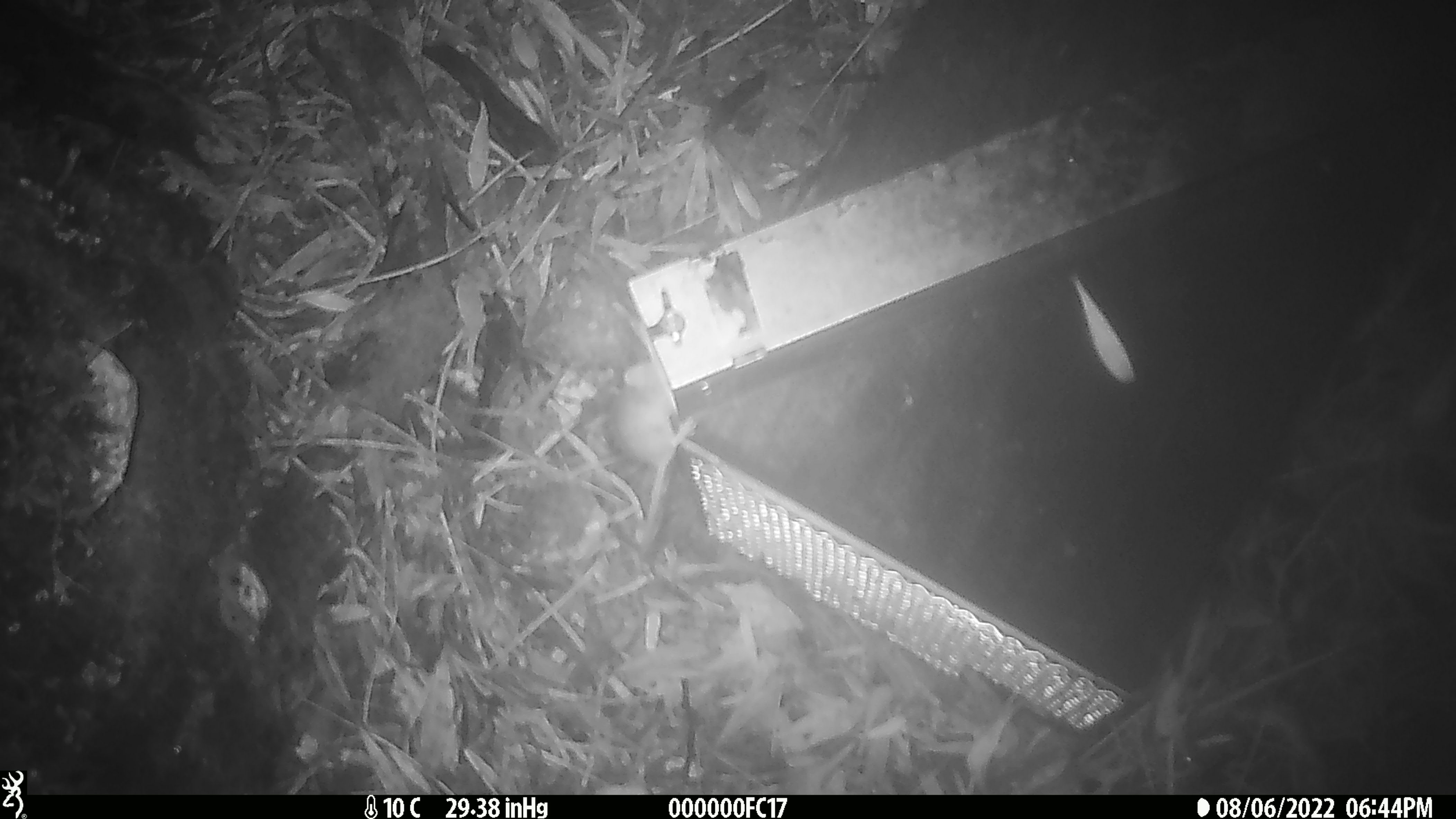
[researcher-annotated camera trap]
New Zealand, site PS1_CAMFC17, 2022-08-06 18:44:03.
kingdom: Animalia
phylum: Chordata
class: Mammalia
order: Rodentia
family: Muridae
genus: Mus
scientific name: Mus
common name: mouse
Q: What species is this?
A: Mouse (Mus).